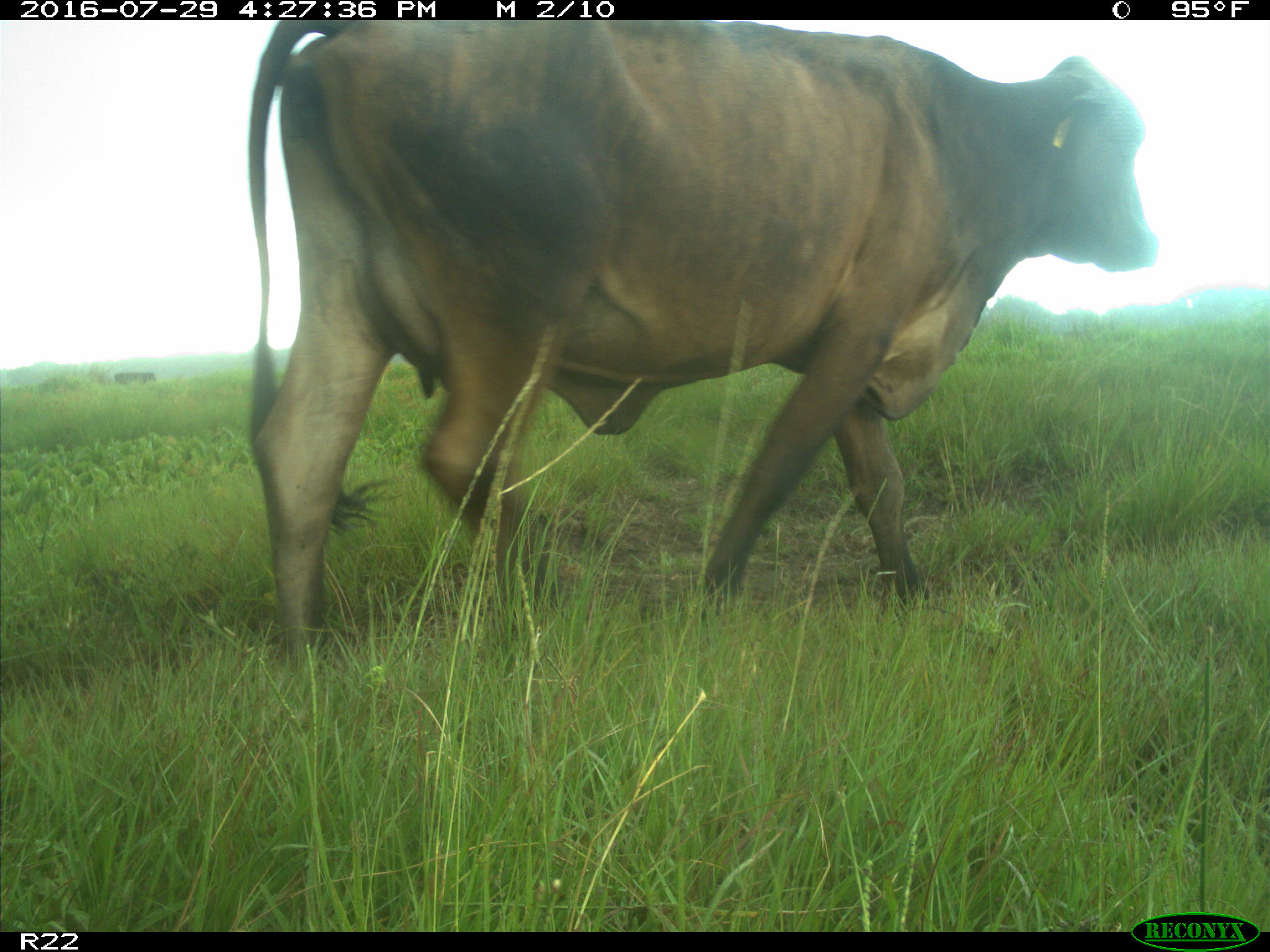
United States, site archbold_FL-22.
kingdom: Animalia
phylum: Chordata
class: Mammalia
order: Artiodactyla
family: Bovidae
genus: Bos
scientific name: Bos taurus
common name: domestic cow